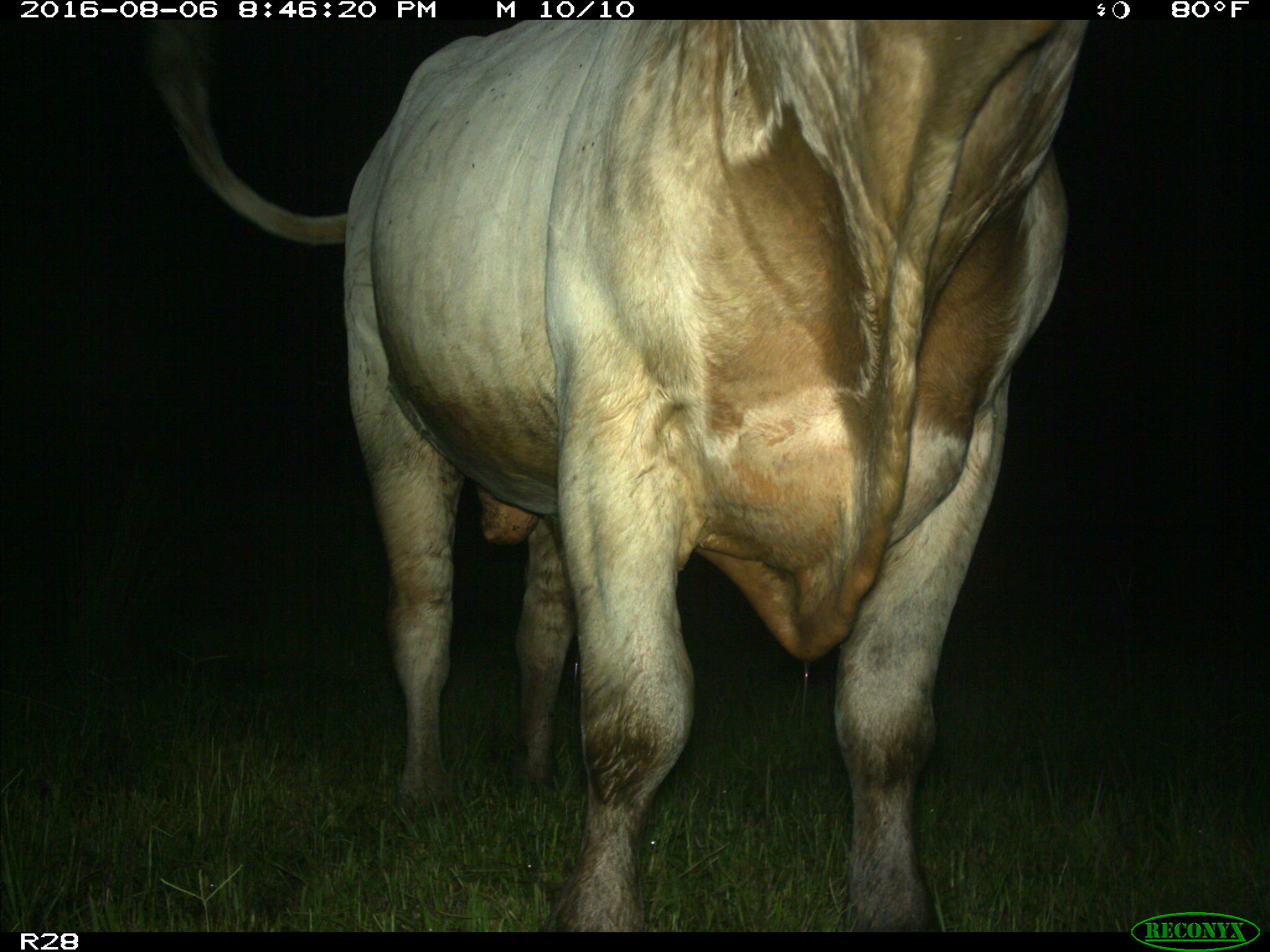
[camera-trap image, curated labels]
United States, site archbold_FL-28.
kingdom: Animalia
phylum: Chordata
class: Mammalia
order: Artiodactyla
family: Bovidae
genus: Bos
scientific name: Bos taurus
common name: domestic cow